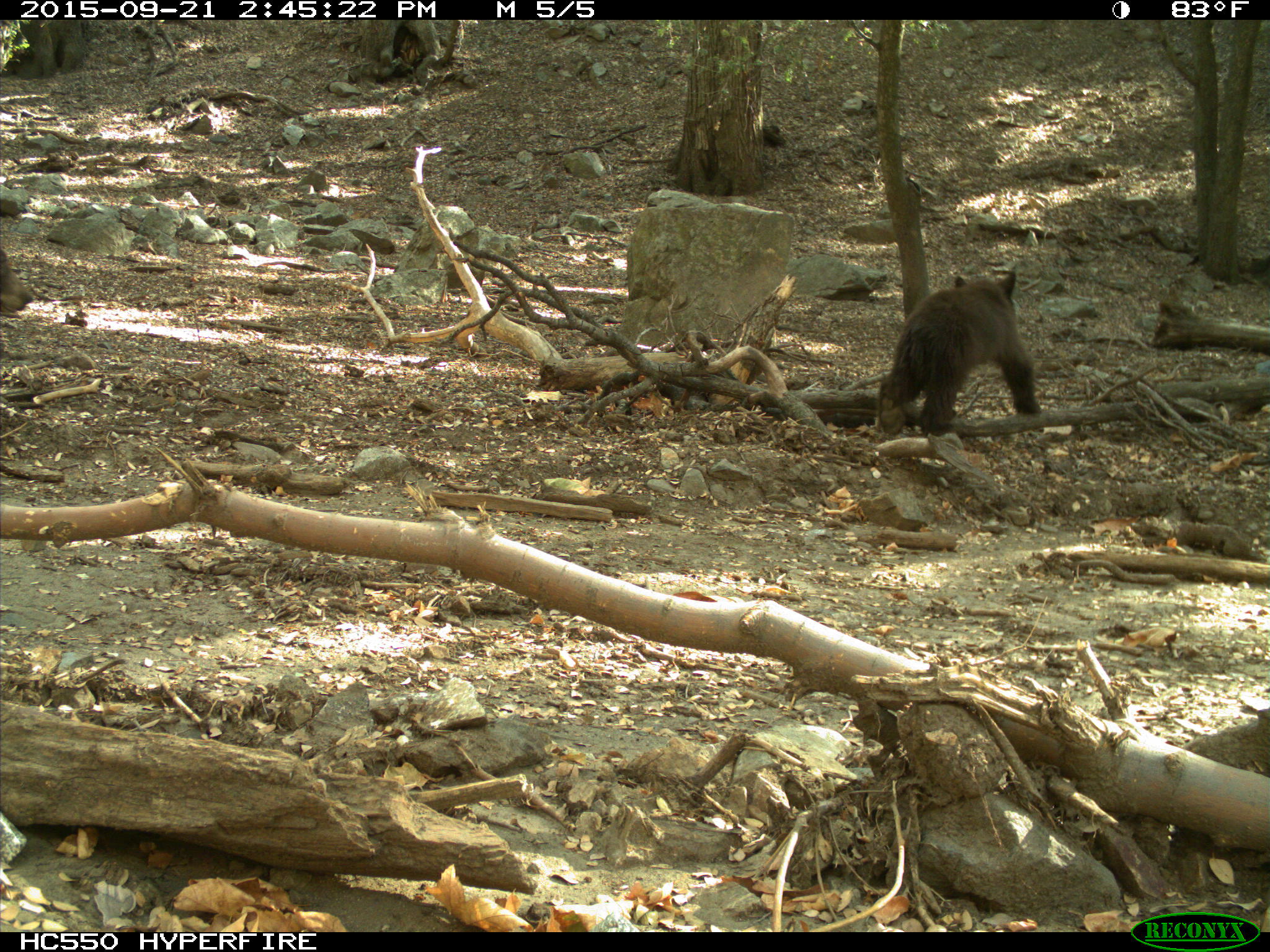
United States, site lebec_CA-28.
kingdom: Animalia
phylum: Chordata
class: Mammalia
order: Carnivora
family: Ursidae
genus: Ursus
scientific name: Ursus americanus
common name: american black bear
Ursus americanus (american black bear).